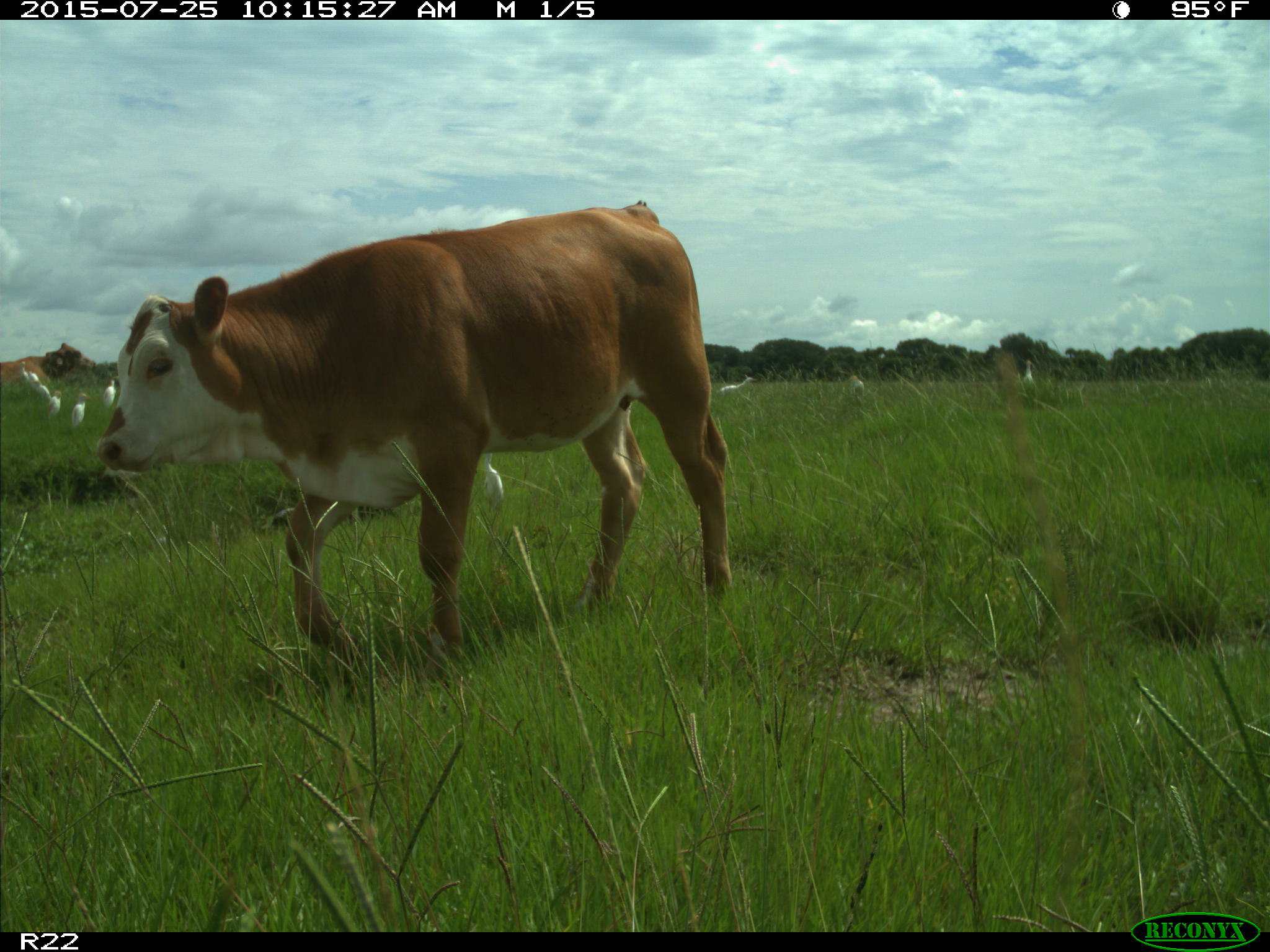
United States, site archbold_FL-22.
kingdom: Animalia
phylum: Chordata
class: Mammalia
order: Artiodactyla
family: Bovidae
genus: Bos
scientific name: Bos taurus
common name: domestic cow